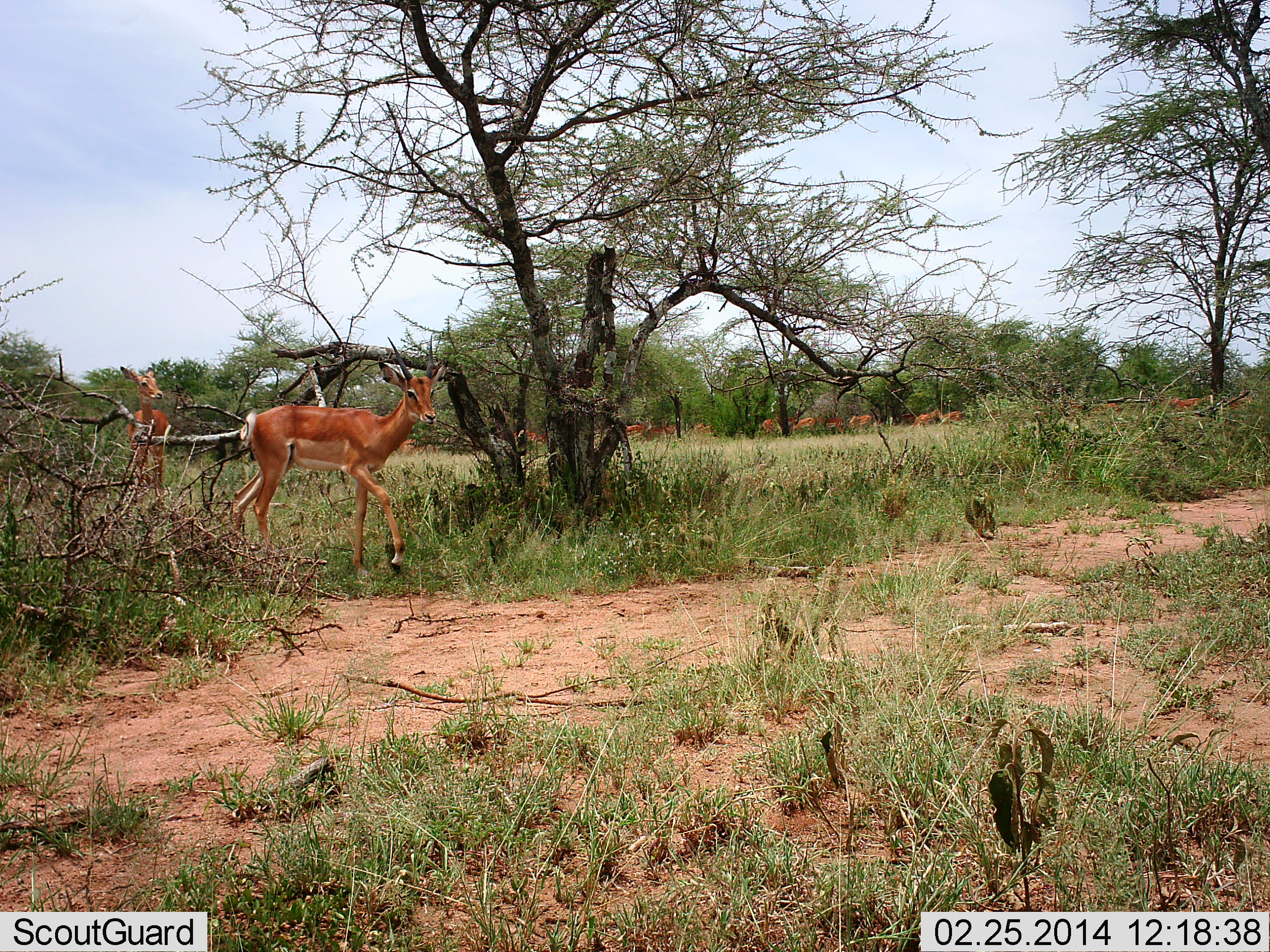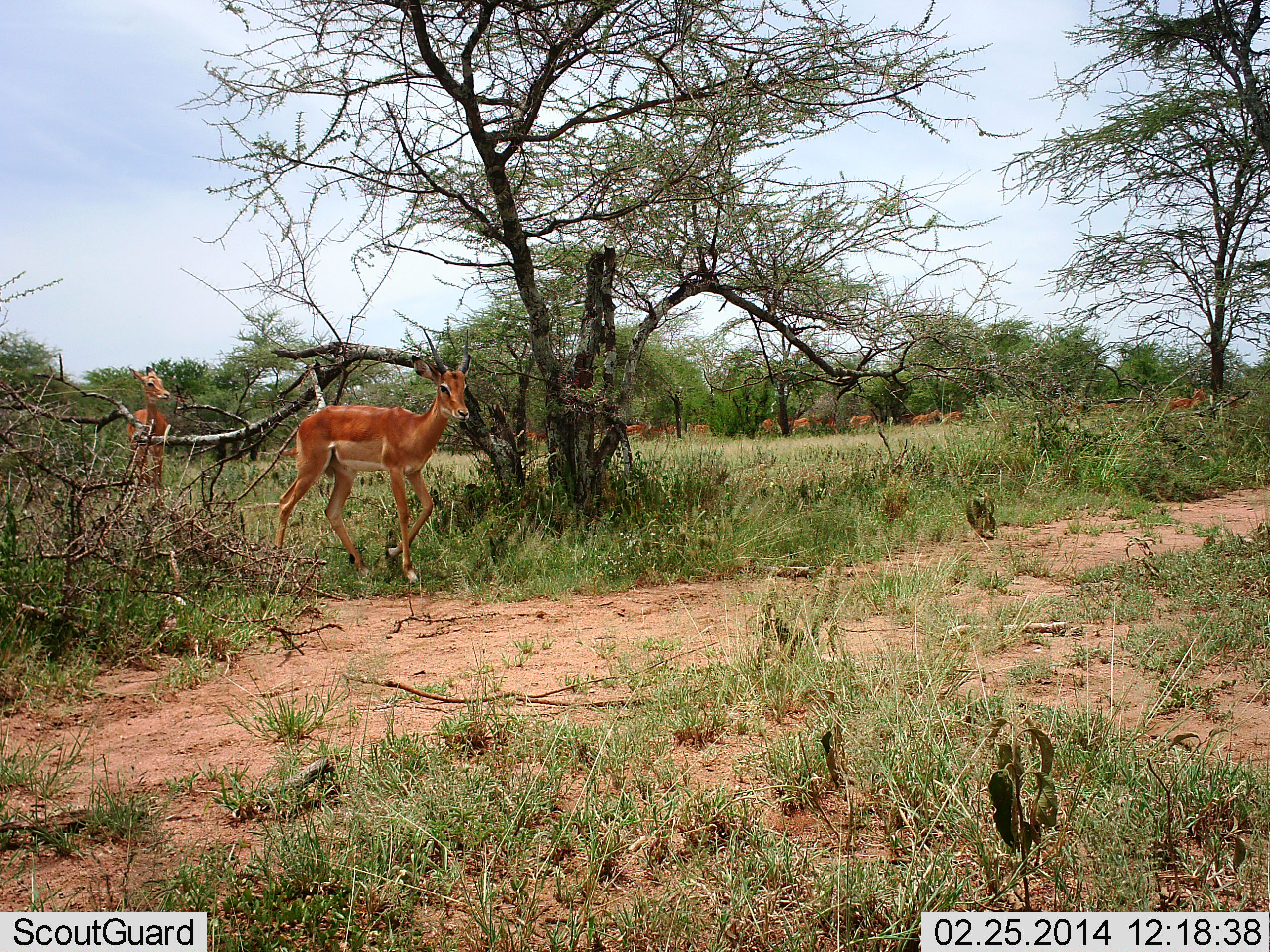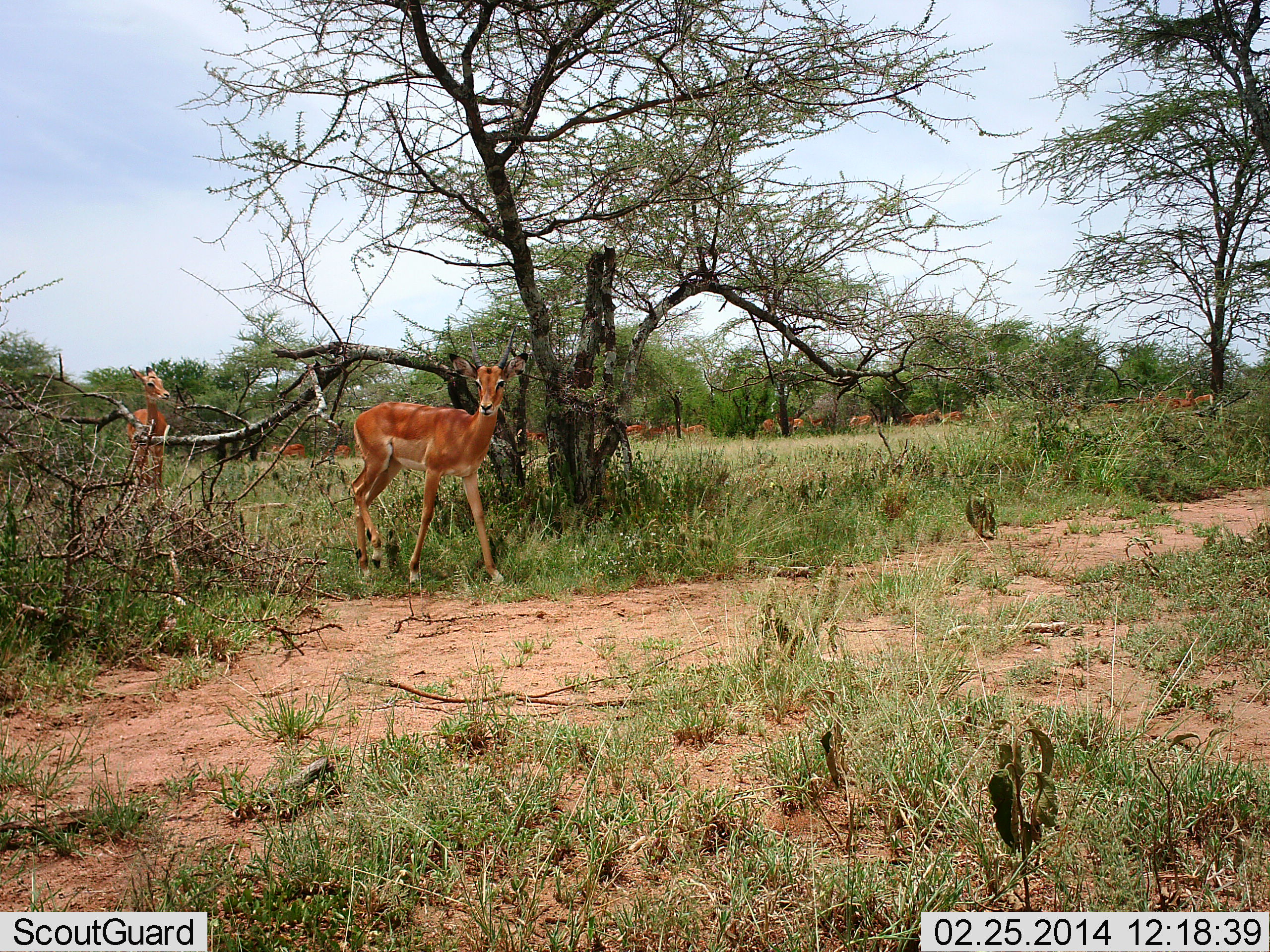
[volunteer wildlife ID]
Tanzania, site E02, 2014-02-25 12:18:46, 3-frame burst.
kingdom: Animalia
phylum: Chordata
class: Mammalia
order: Artiodactyla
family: Bovidae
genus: Aepyceros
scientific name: Aepyceros melampus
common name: impala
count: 11-50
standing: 42%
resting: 5%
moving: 89%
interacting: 3%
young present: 3%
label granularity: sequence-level